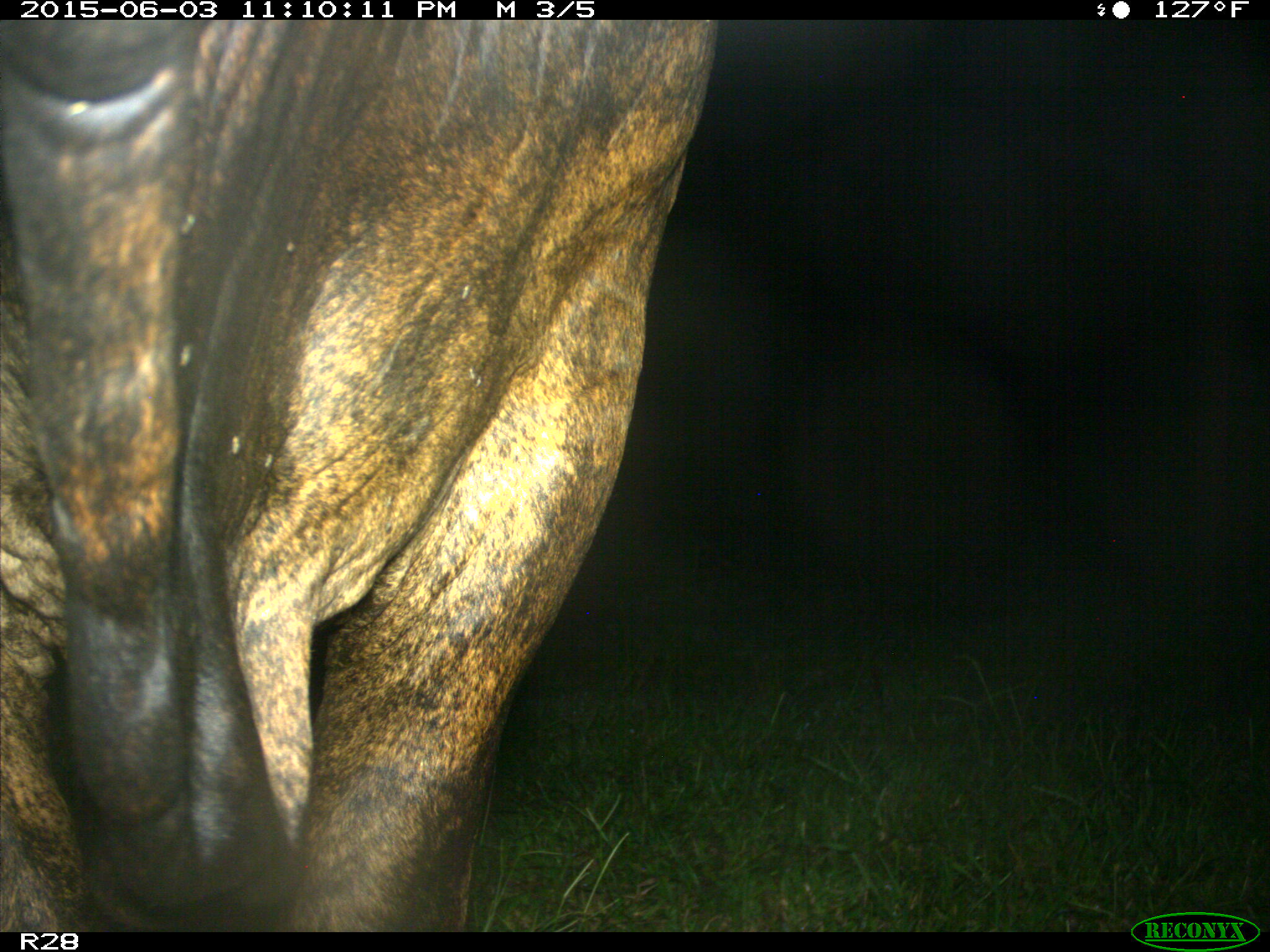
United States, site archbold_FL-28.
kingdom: Animalia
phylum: Chordata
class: Mammalia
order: Artiodactyla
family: Bovidae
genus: Bos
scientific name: Bos taurus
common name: domestic cow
Bos taurus (domestic cow).